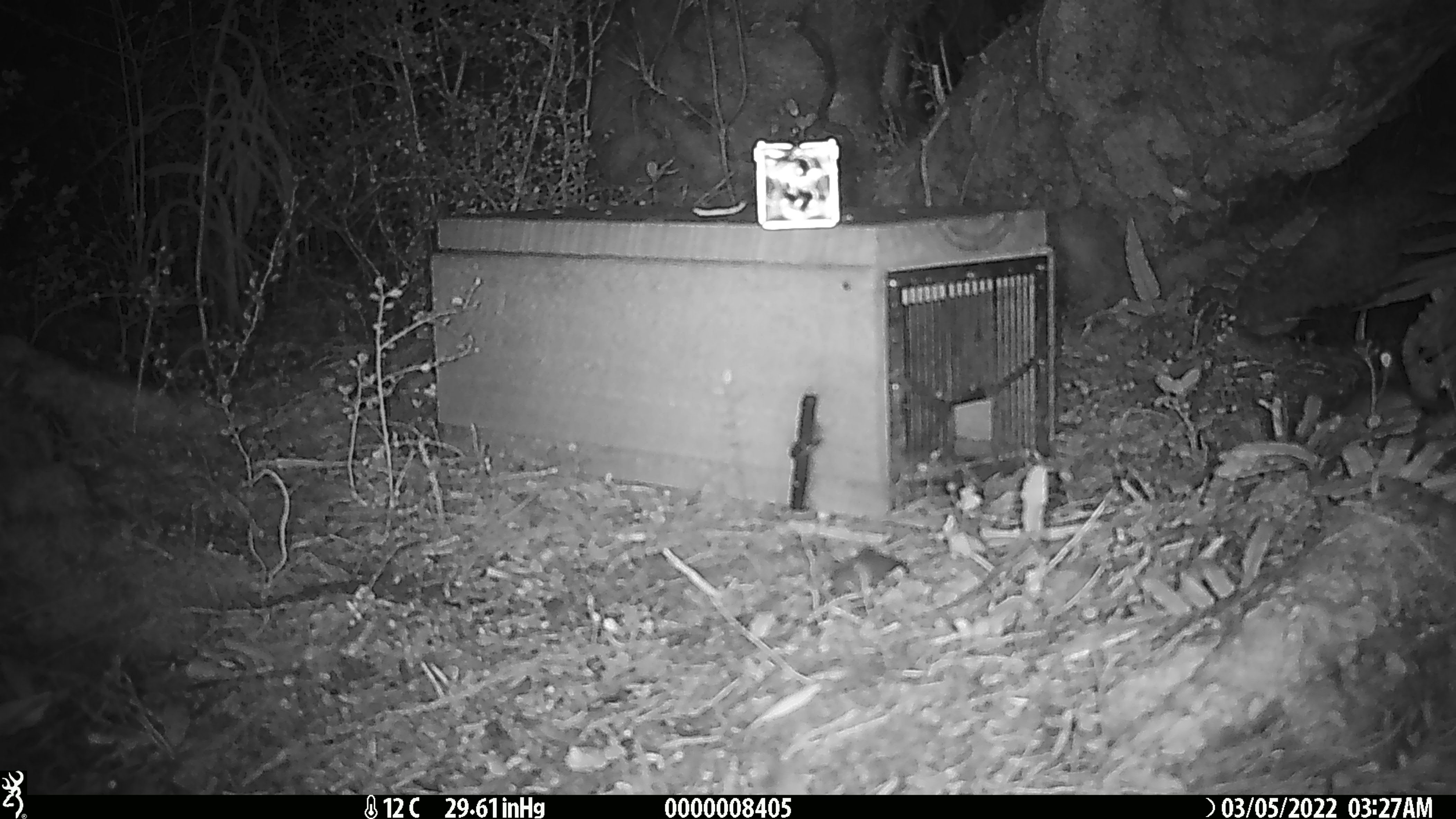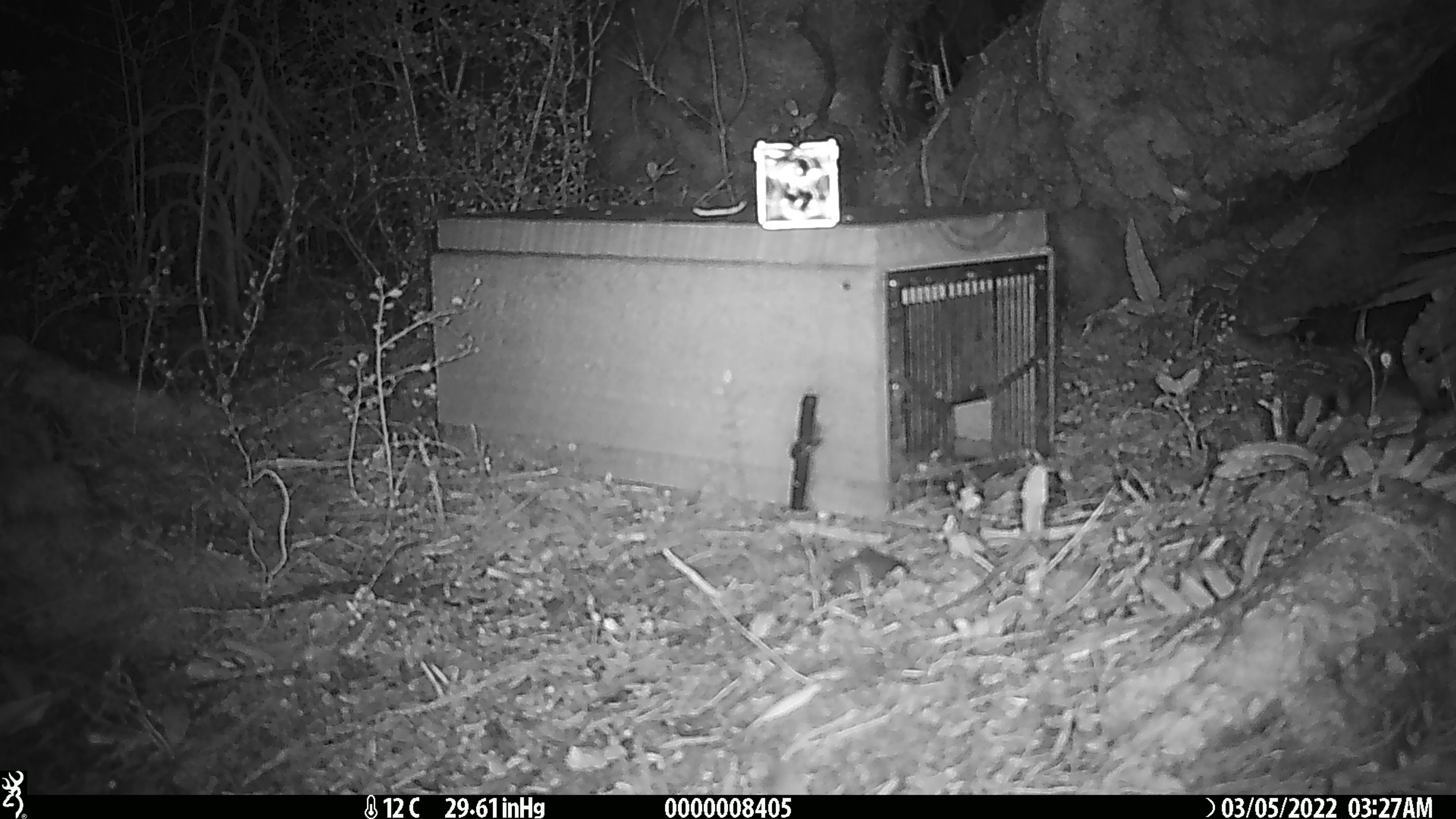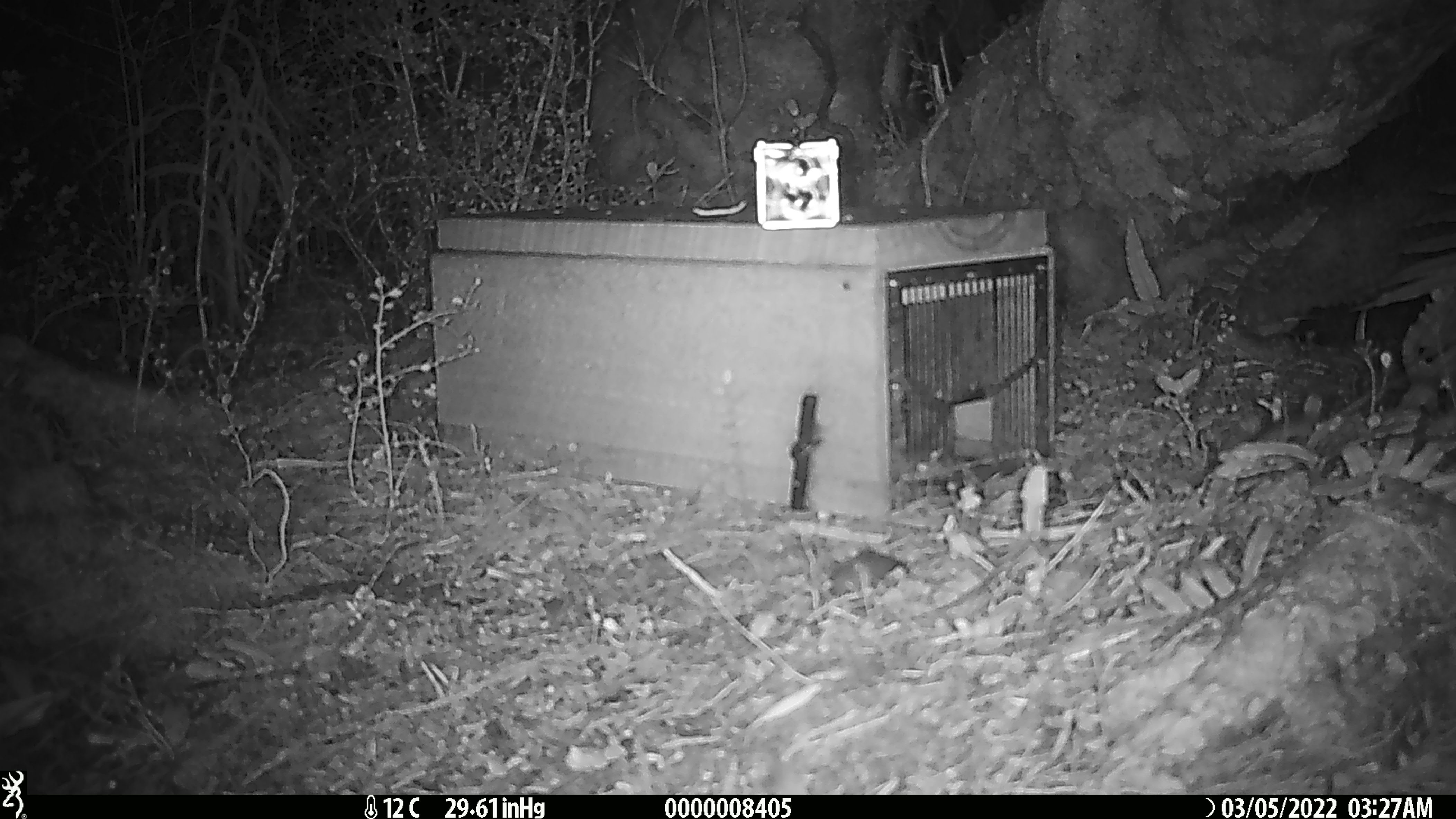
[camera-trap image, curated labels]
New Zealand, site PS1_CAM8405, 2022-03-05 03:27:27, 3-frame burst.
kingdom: Animalia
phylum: Chordata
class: Mammalia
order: Rodentia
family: Muridae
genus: Mus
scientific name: Mus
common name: mouse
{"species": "mouse (Mus)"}